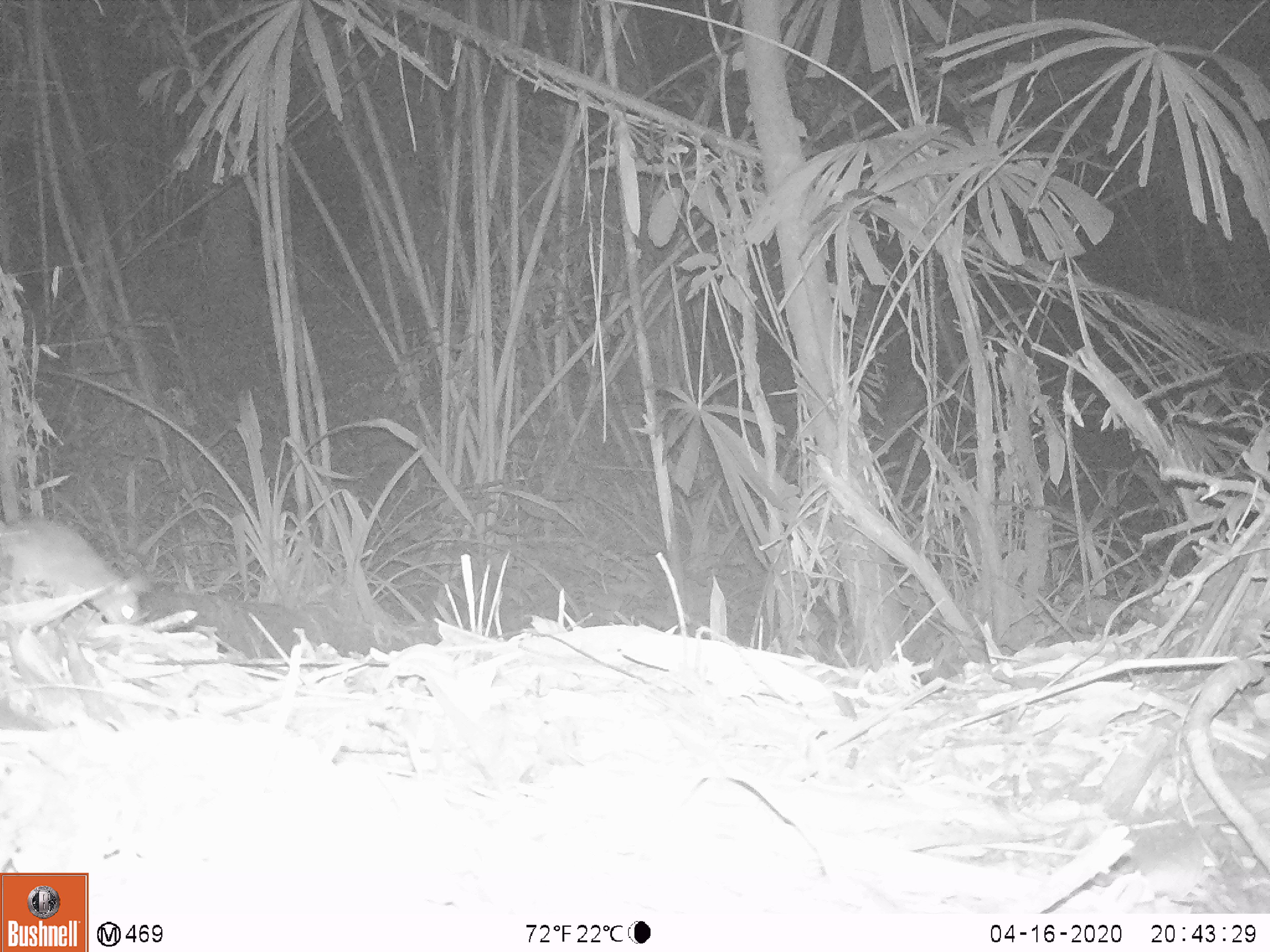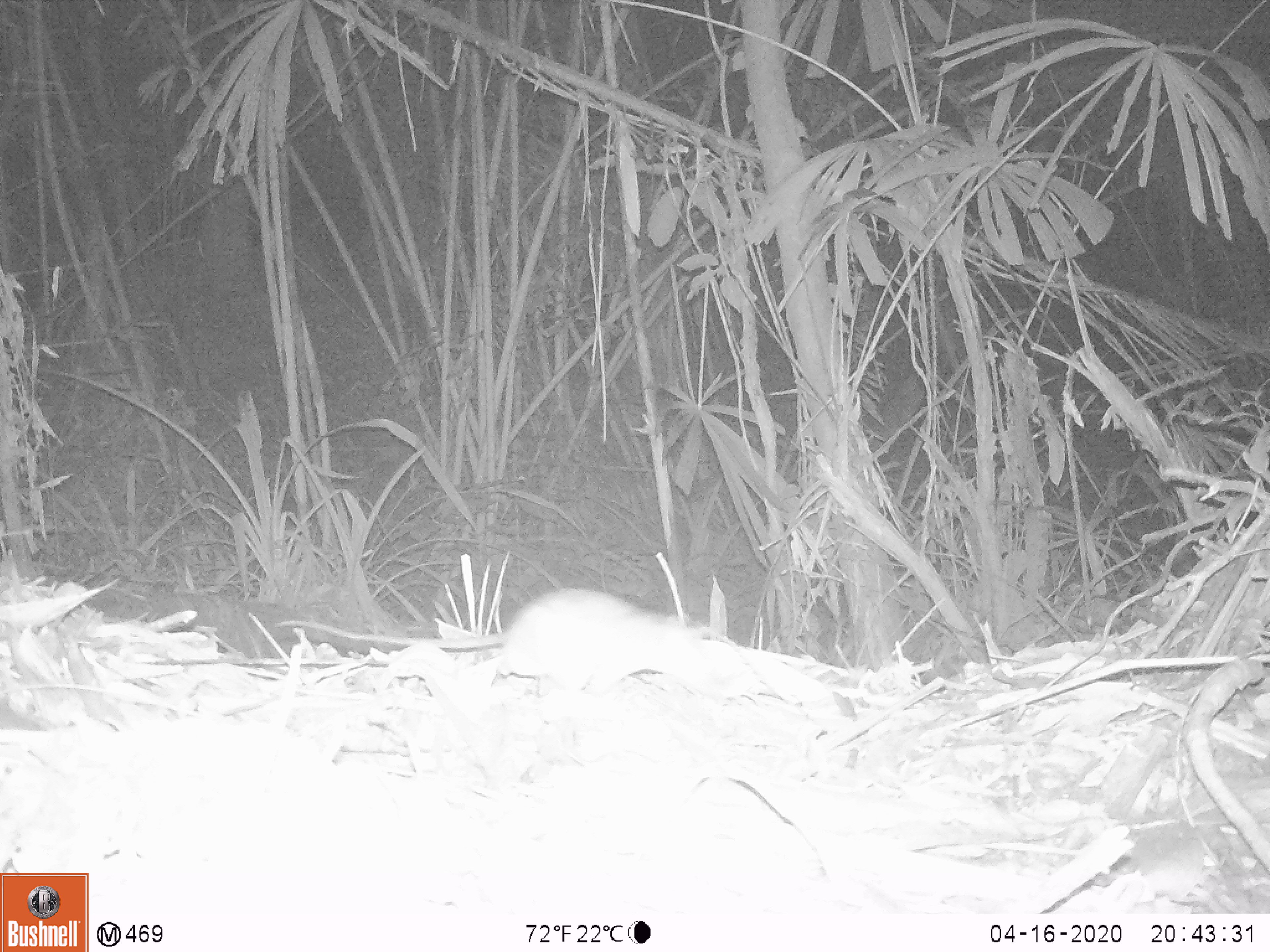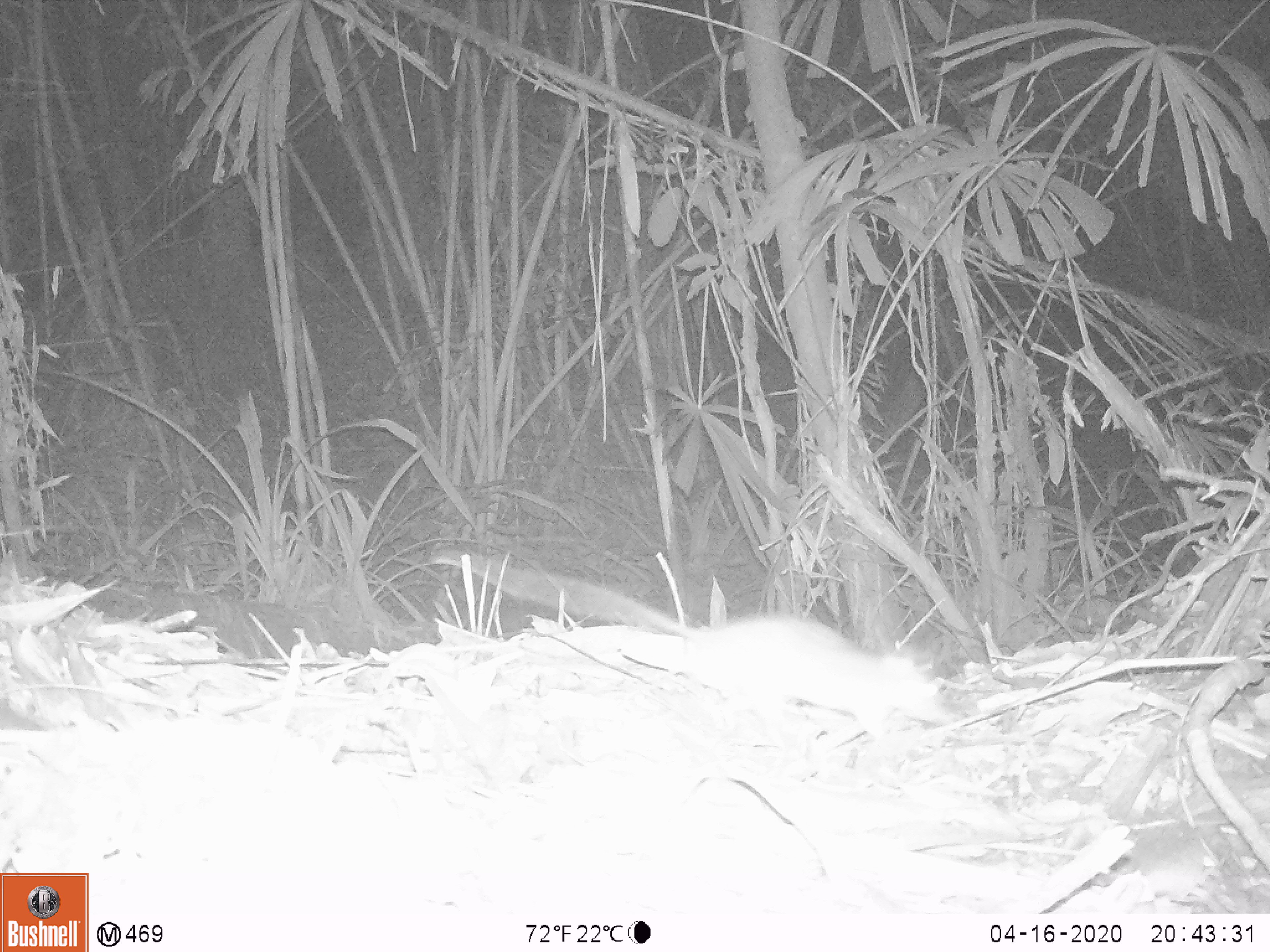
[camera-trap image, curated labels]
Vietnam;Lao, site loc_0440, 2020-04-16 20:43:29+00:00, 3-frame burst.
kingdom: Animalia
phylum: Chordata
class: Mammalia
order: Rodentia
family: Muridae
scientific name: Muridae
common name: old-world mice and rats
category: unidentified murid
Unidentified murid (old-world mice and rats) (Muridae). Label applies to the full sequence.